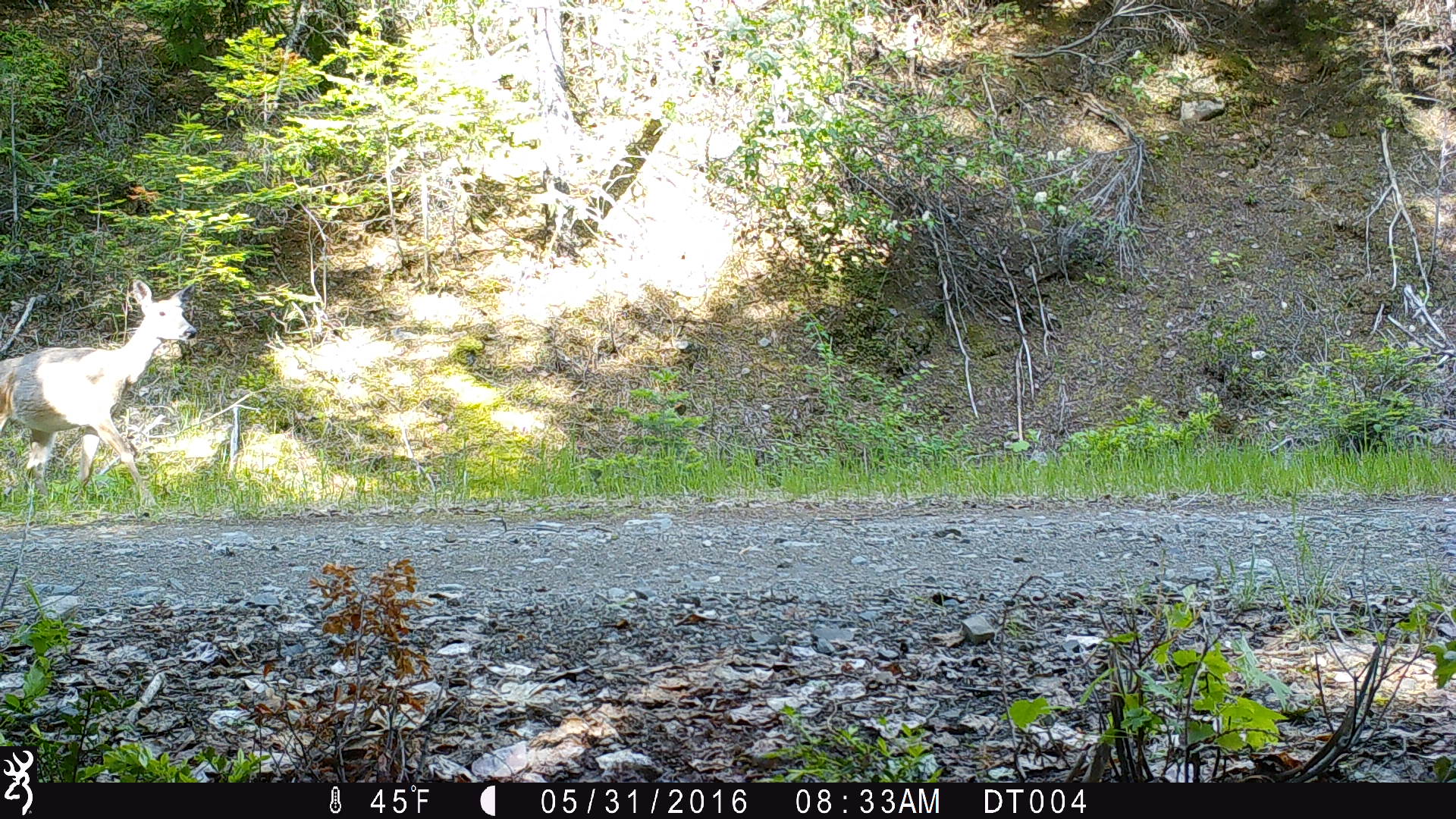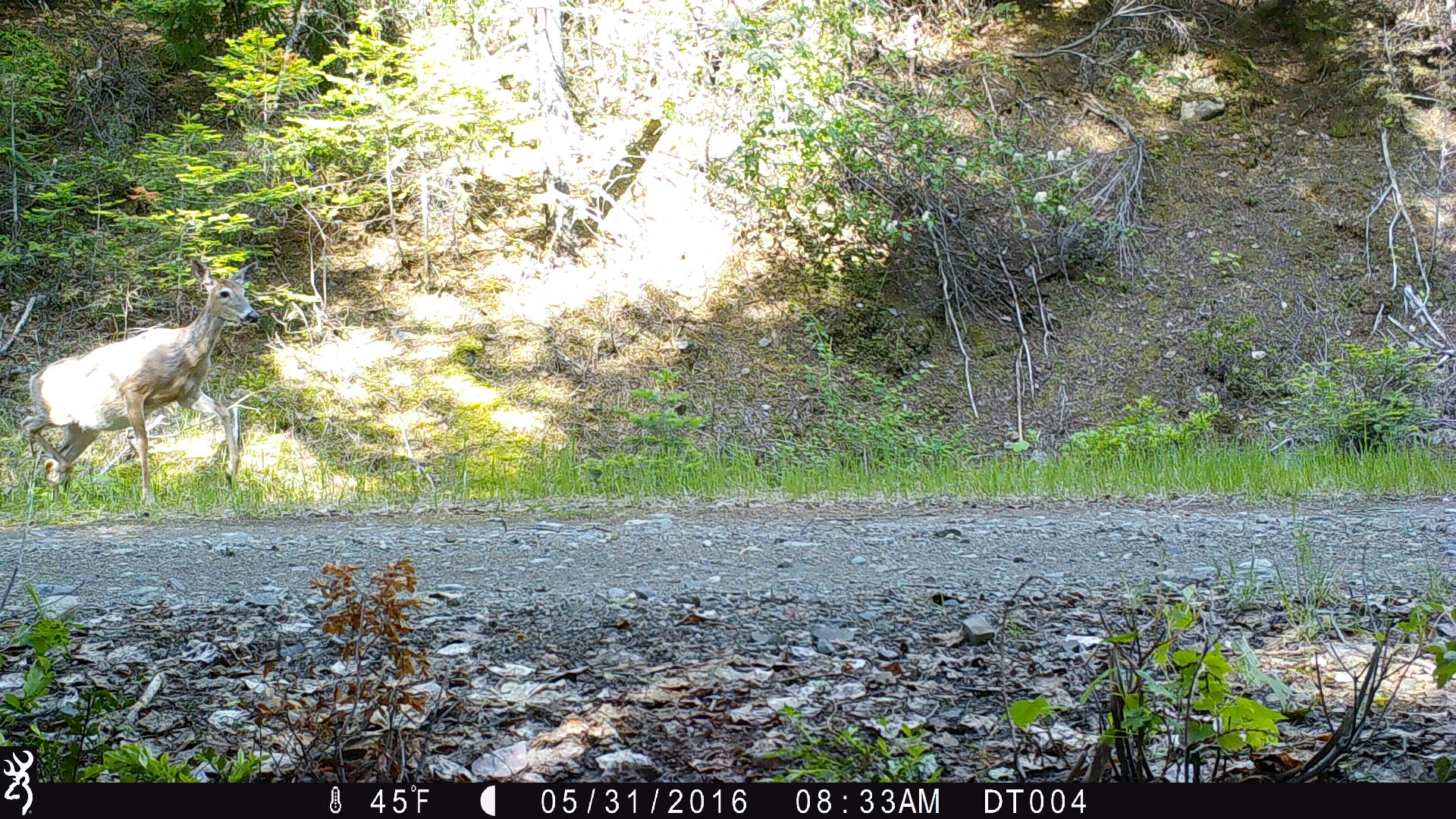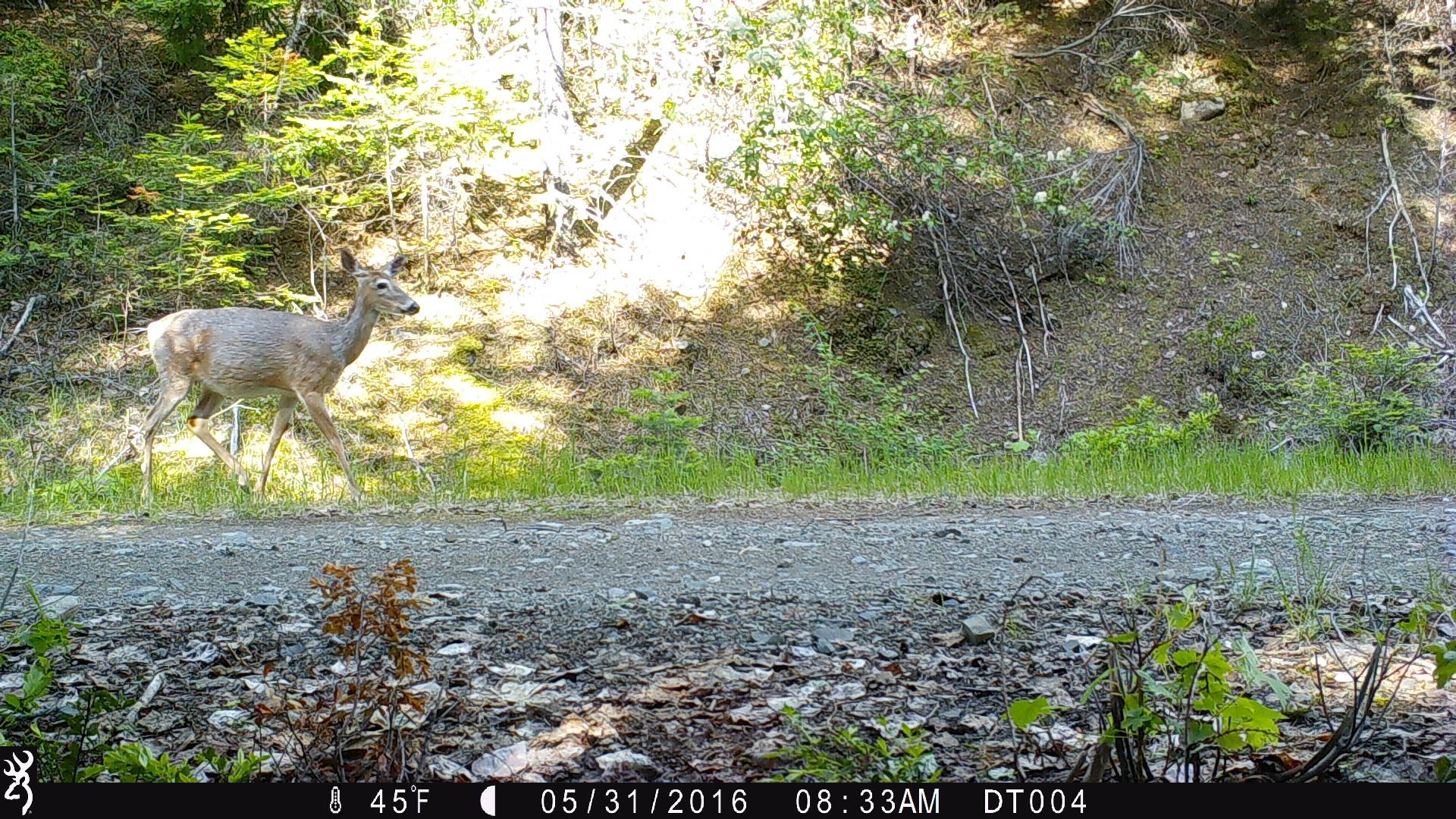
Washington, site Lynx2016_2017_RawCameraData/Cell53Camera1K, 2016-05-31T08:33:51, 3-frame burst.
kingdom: Animalia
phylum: Chordata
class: Mammalia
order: Artiodactyla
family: Cervidae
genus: Odocoileus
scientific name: Odocoileus virginianus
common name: white-tailed deer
Odocoileus virginianus (white-tailed deer). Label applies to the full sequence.